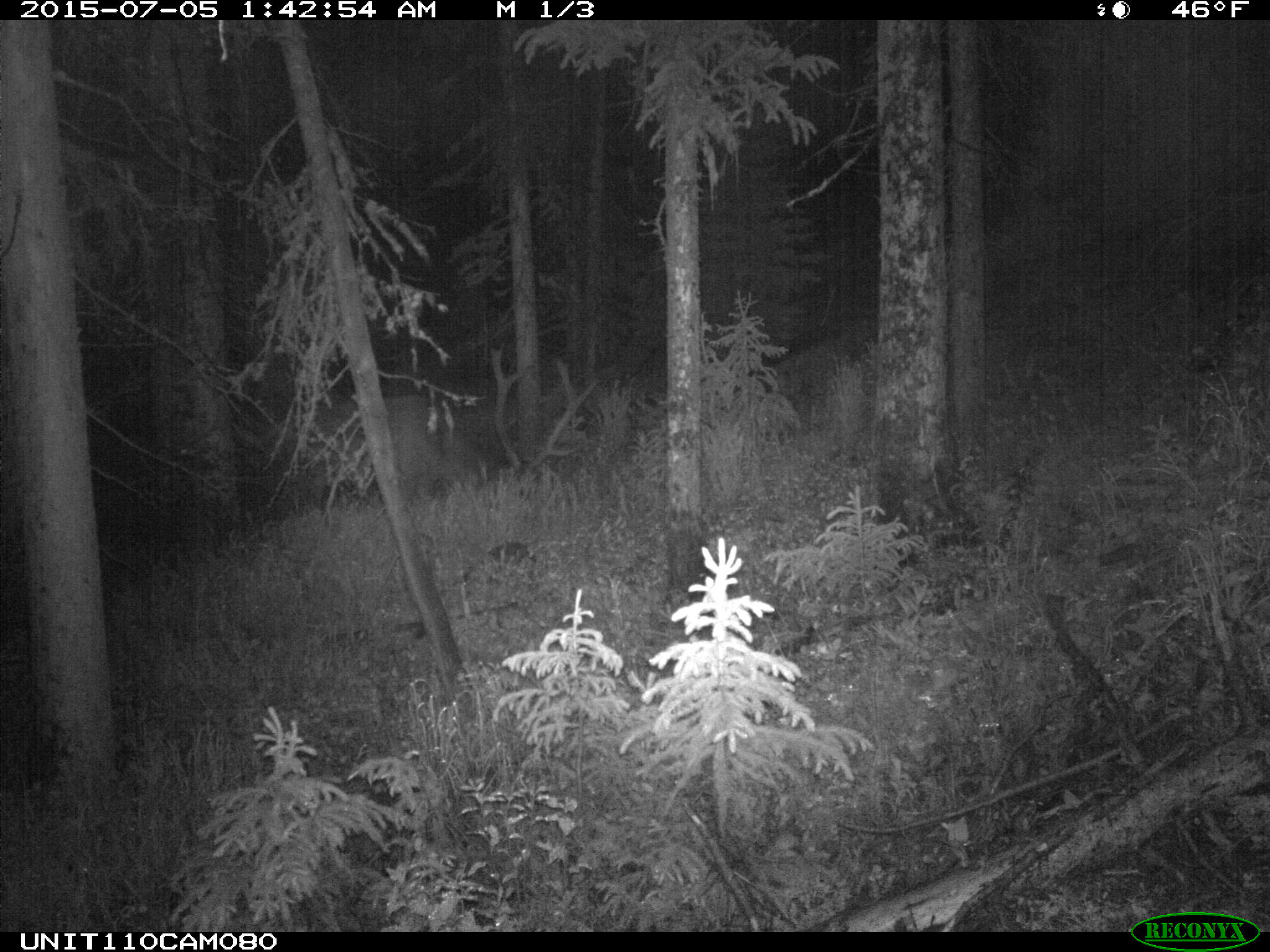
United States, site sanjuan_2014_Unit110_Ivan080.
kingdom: Animalia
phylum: Chordata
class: Mammalia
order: Artiodactyla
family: Cervidae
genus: Cervus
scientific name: Cervus elaphus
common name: red deer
Cervus elaphus (red deer).